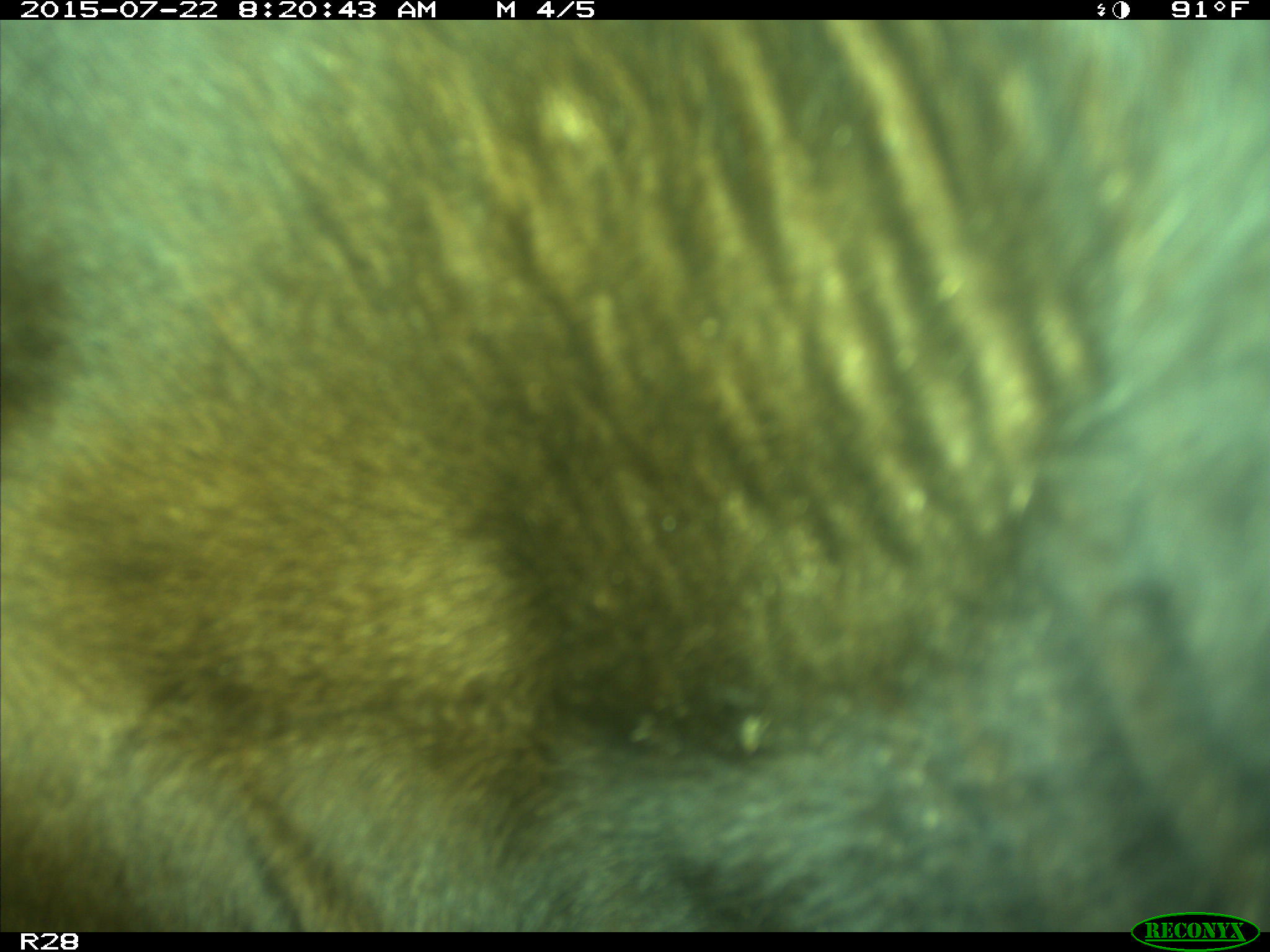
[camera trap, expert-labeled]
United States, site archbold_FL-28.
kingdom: Animalia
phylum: Chordata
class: Mammalia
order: Artiodactyla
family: Bovidae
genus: Bos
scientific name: Bos taurus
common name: domestic cow